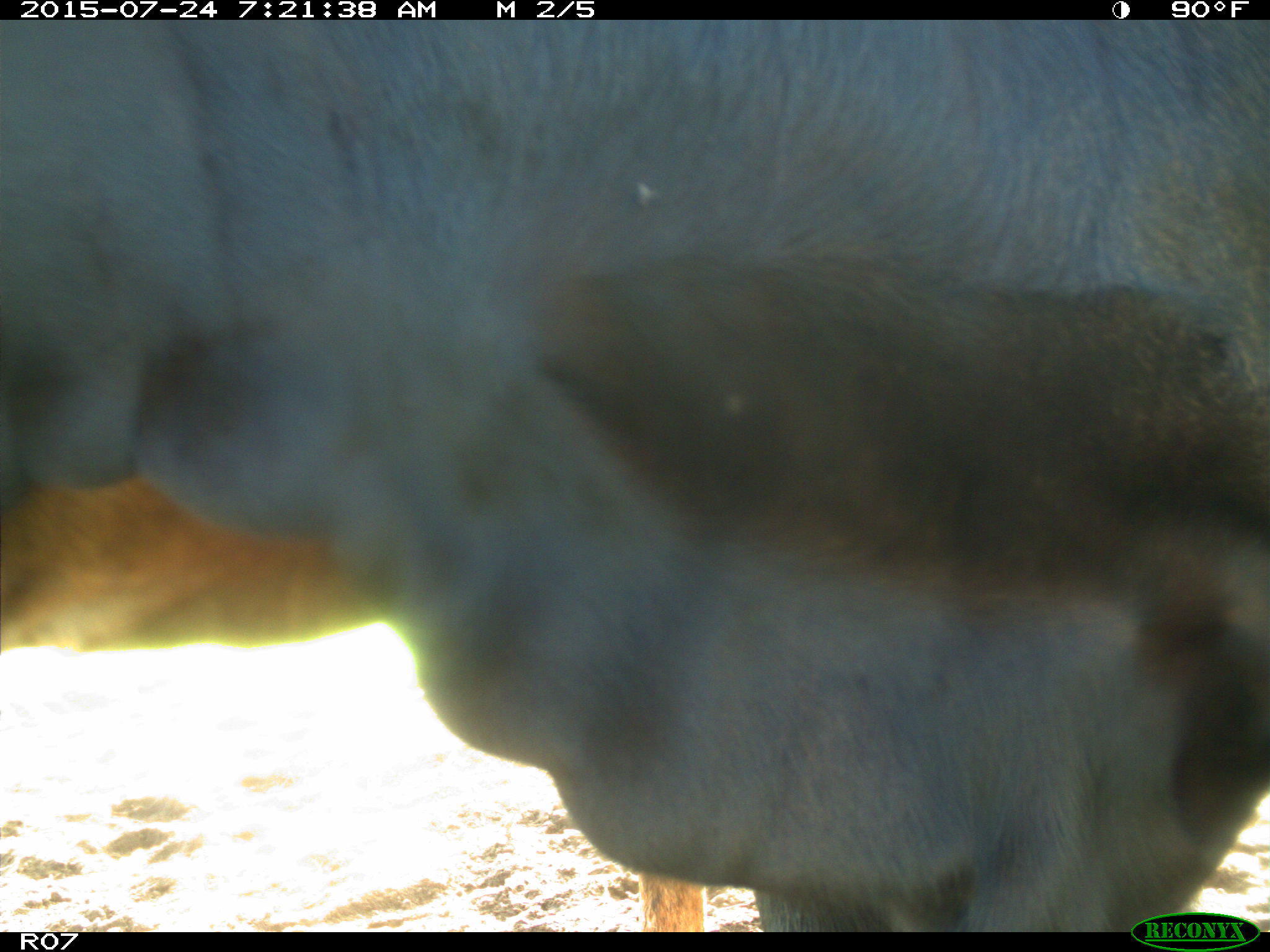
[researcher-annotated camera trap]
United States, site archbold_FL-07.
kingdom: Animalia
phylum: Chordata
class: Mammalia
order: Artiodactyla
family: Bovidae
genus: Bos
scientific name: Bos taurus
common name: domestic cow